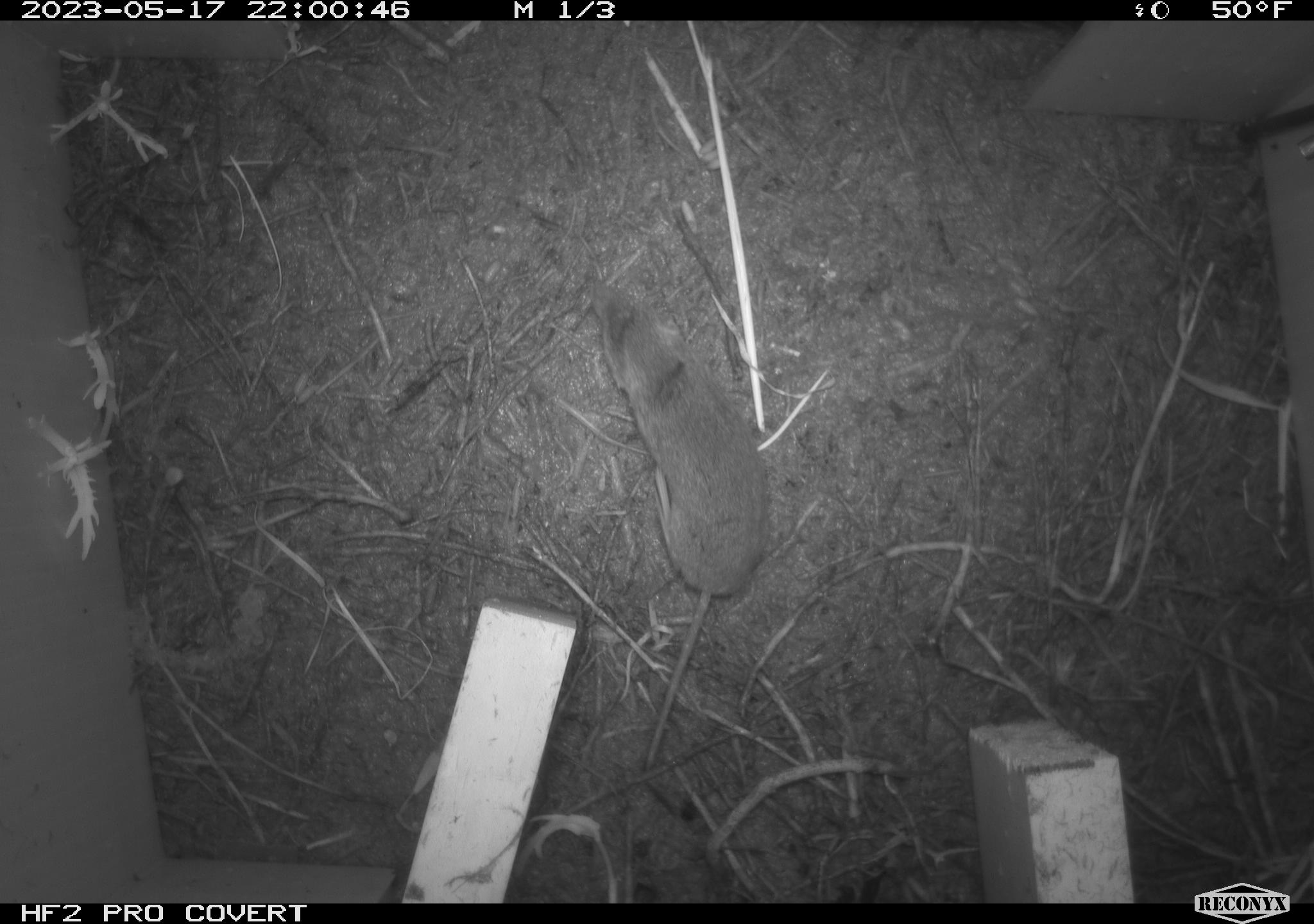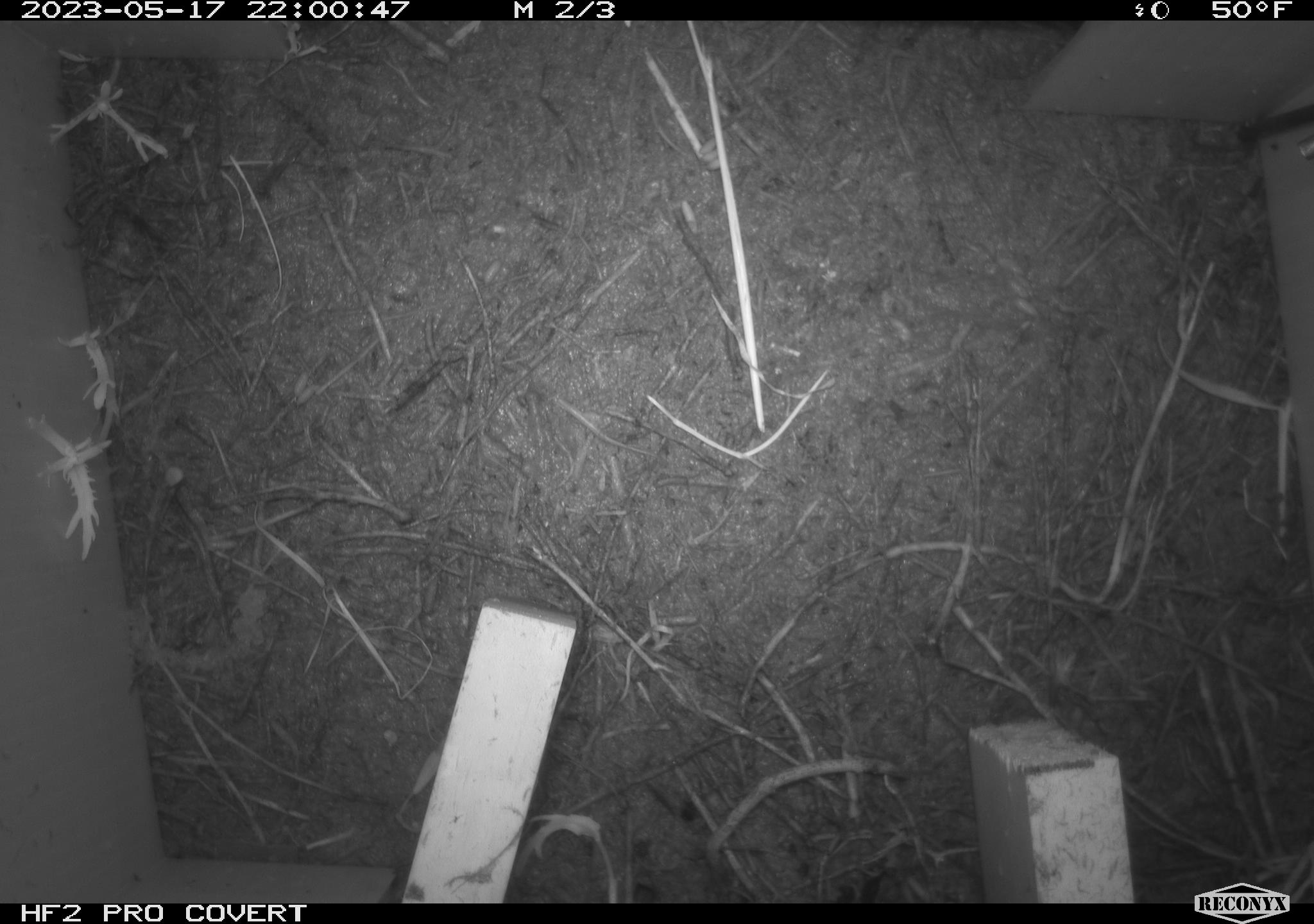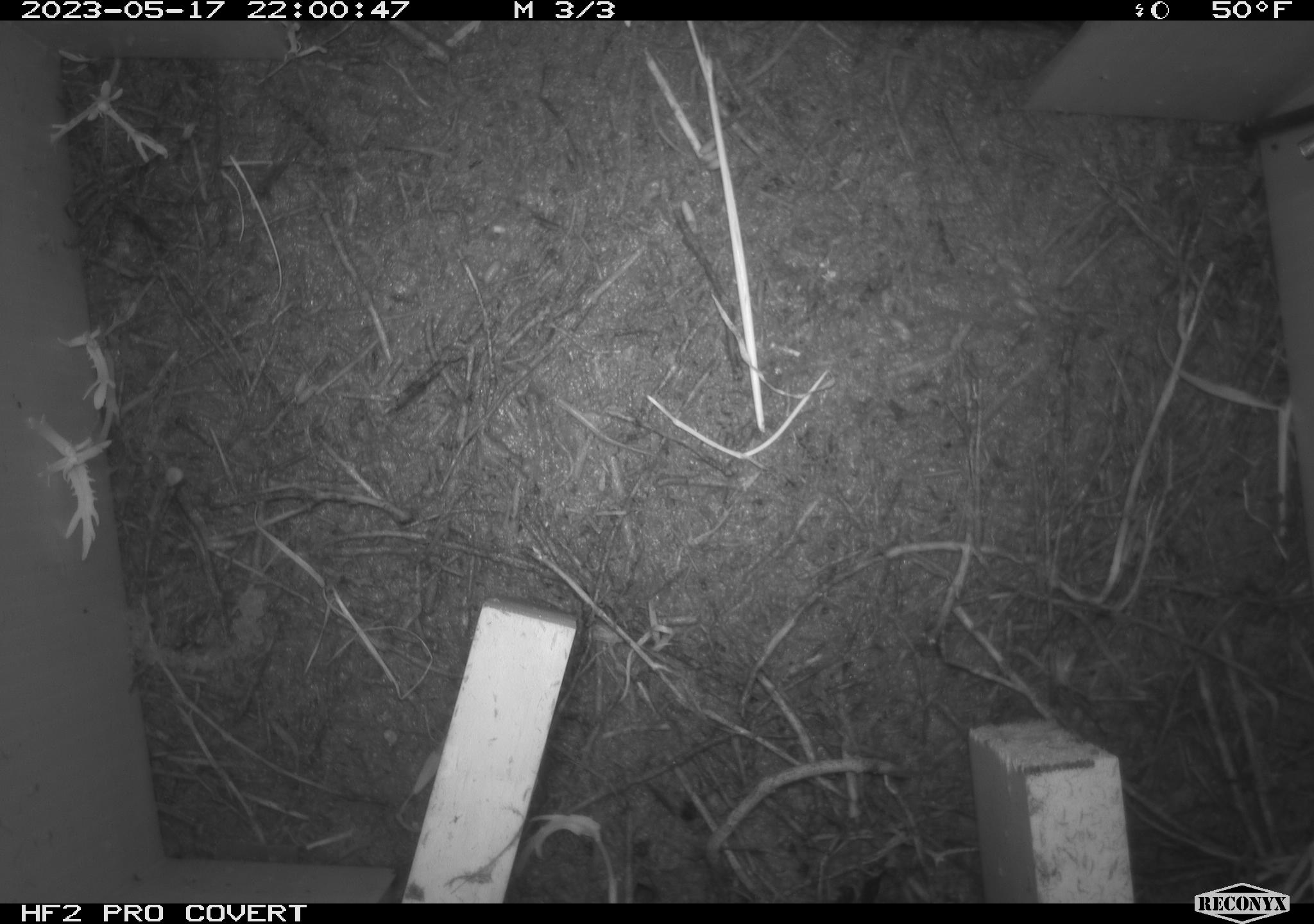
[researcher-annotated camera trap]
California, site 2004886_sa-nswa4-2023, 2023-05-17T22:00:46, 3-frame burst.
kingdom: Animalia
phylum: Chordata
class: Mammalia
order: Eulipotyphla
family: Soricidae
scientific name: Soricidae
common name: shrews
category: soricidae family